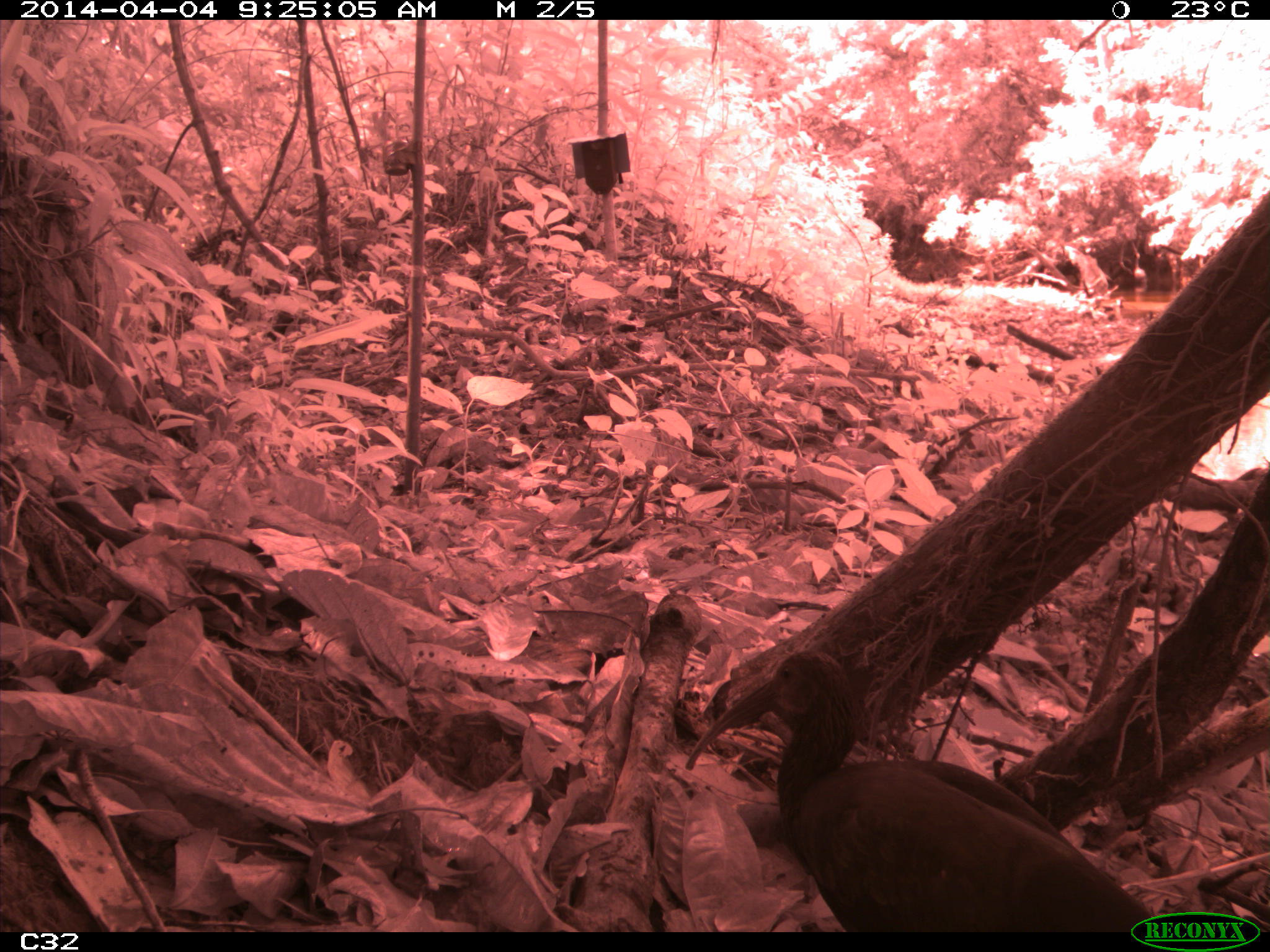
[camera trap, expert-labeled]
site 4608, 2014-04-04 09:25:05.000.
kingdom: Animalia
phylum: Chordata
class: Aves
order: Pelecaniformes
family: Threskiornithidae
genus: Mesembrinibis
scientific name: Mesembrinibis cayennensis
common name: green ibis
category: mesembrinis cayannensis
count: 2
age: adult